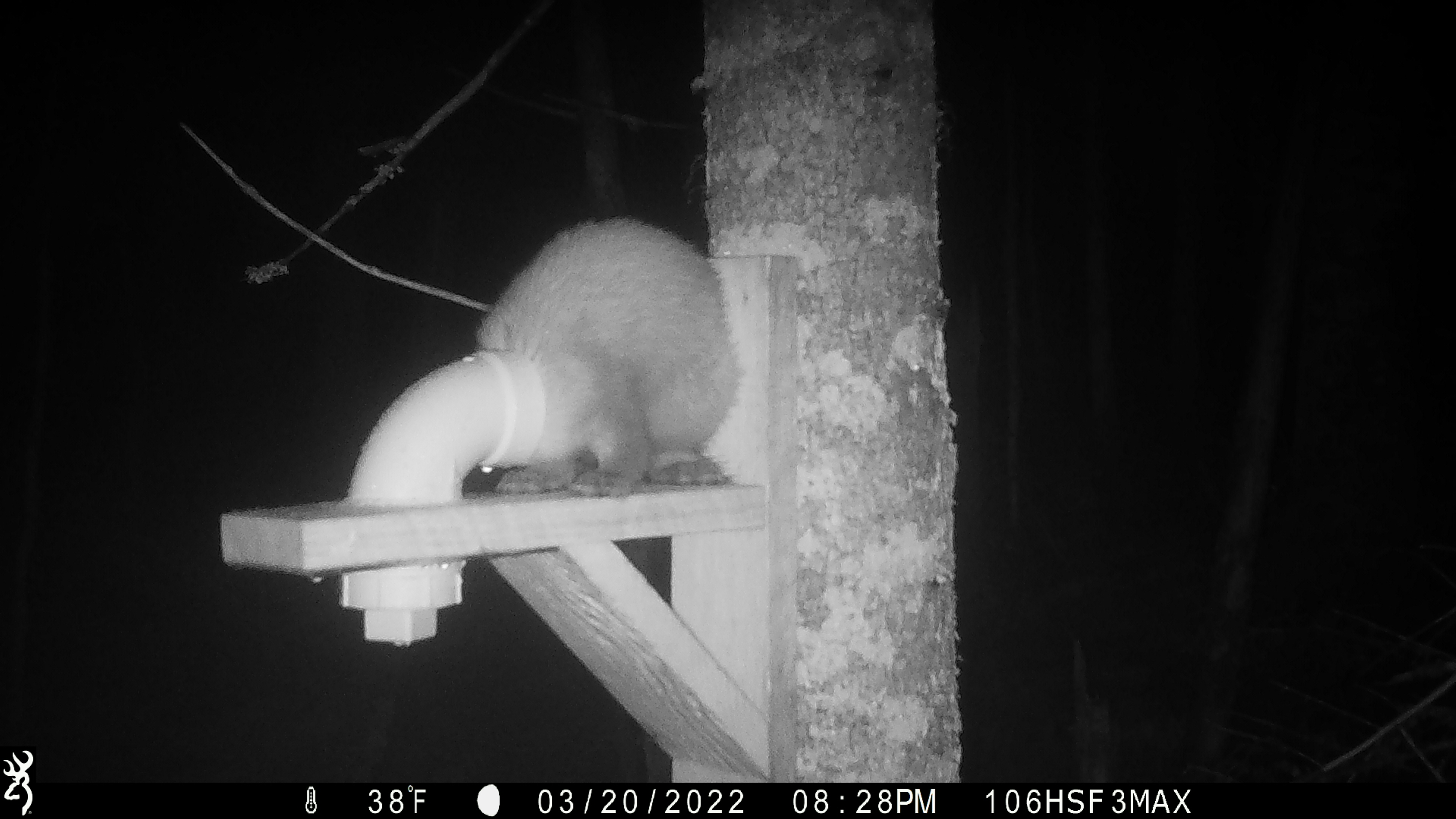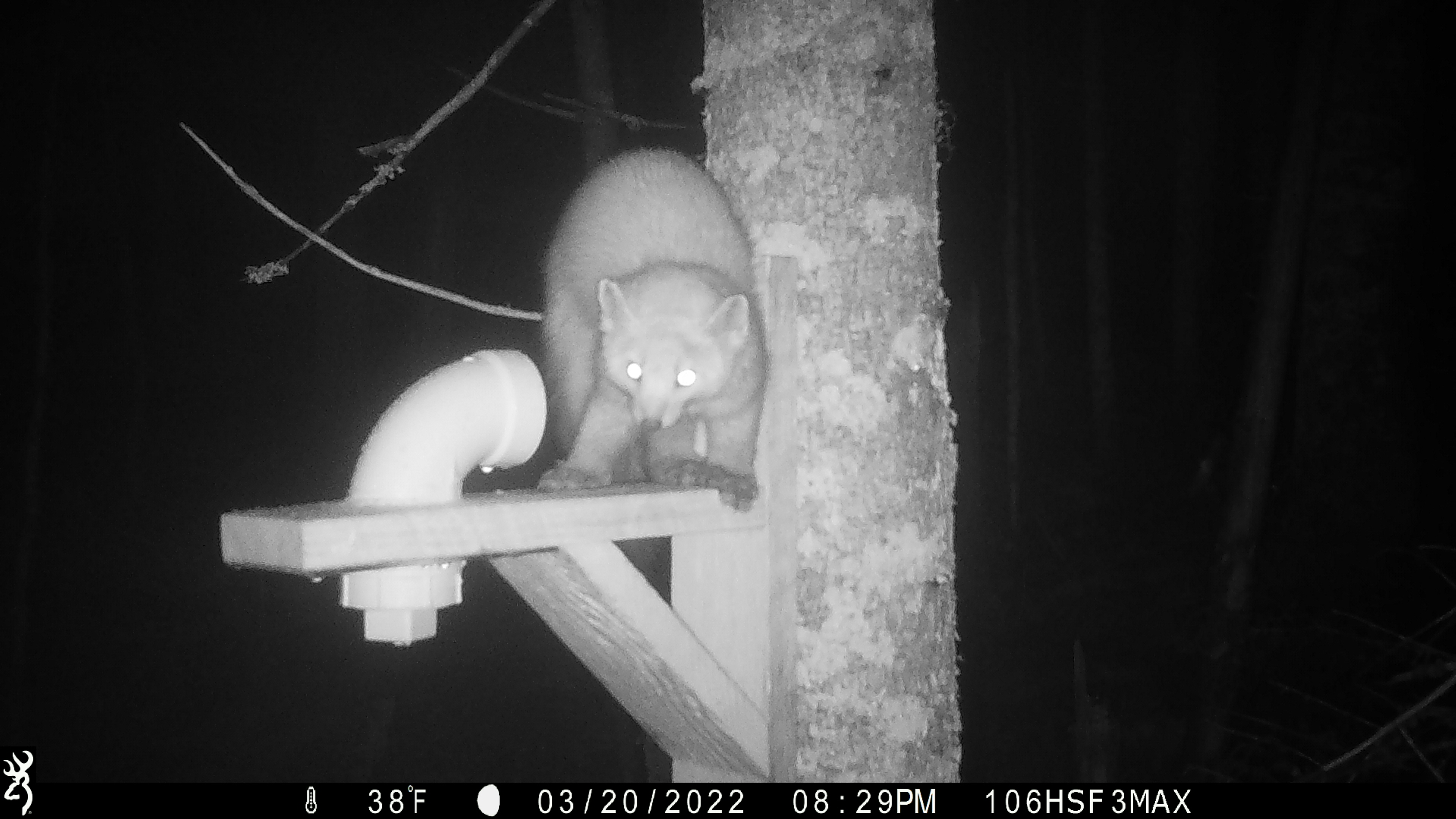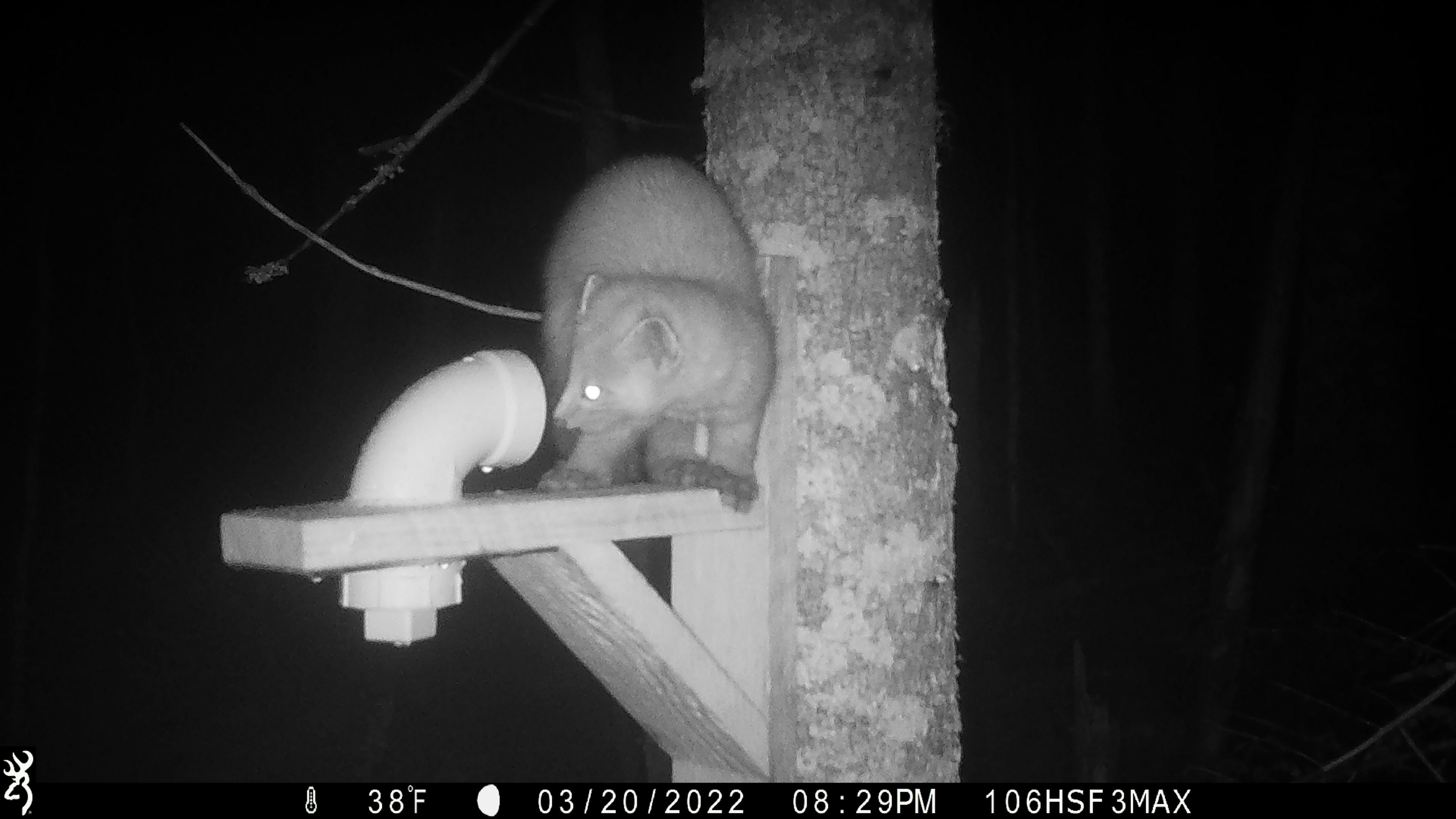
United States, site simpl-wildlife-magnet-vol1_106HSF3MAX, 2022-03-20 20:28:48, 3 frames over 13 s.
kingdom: Animalia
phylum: Chordata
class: Mammalia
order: Carnivora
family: Mustelidae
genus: Martes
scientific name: Martes americana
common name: american marten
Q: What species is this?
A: American marten (Martes americana).